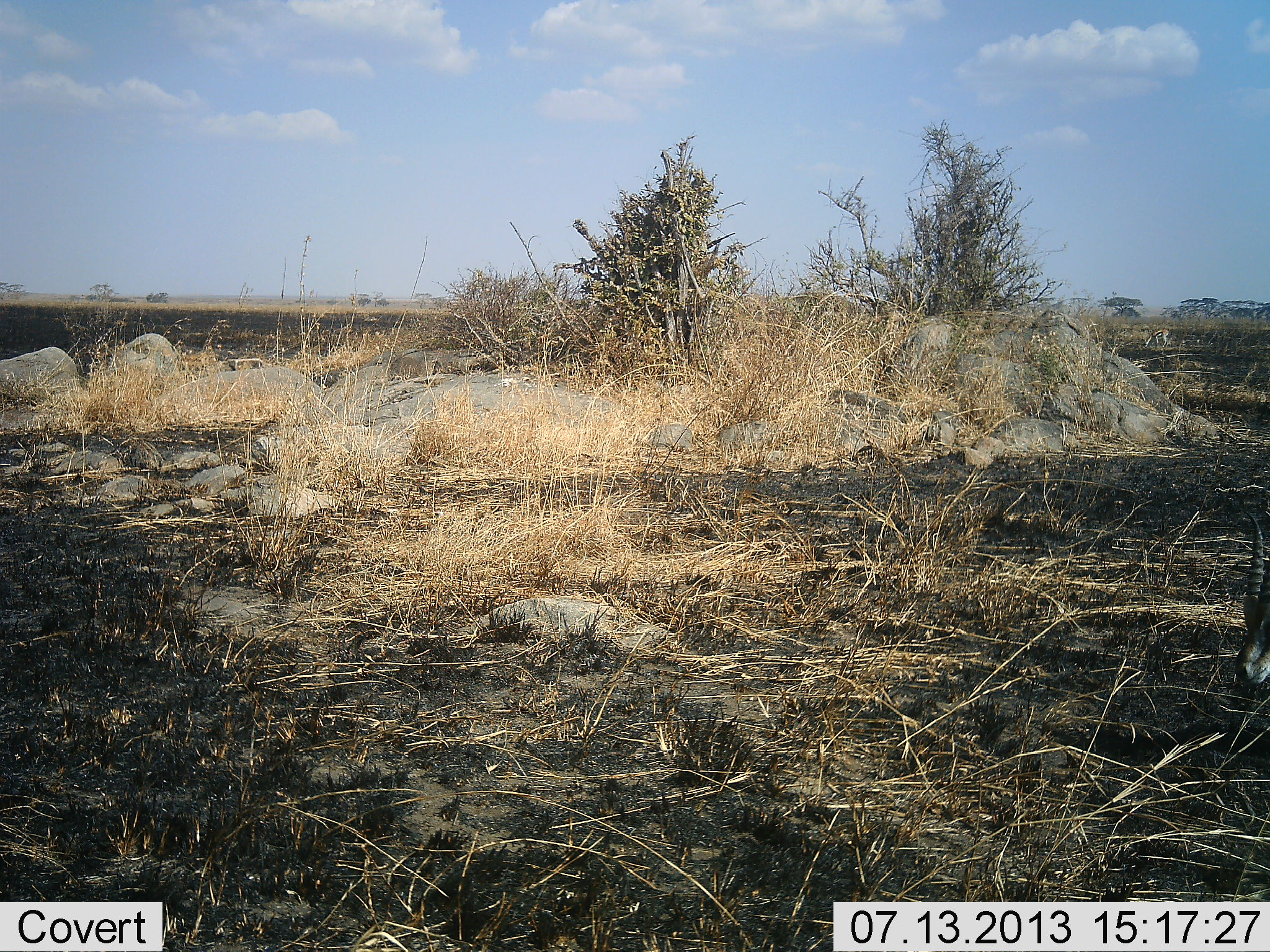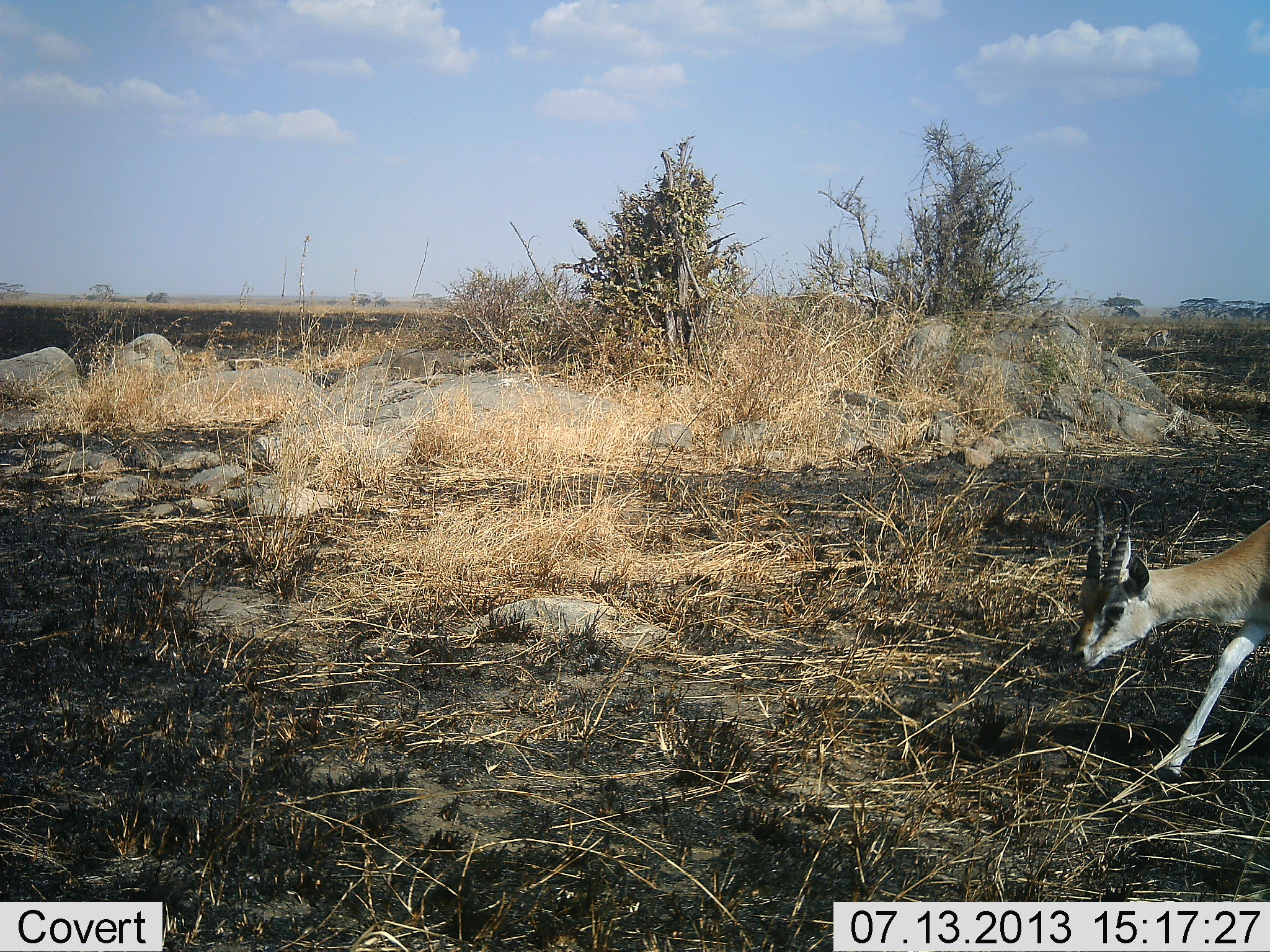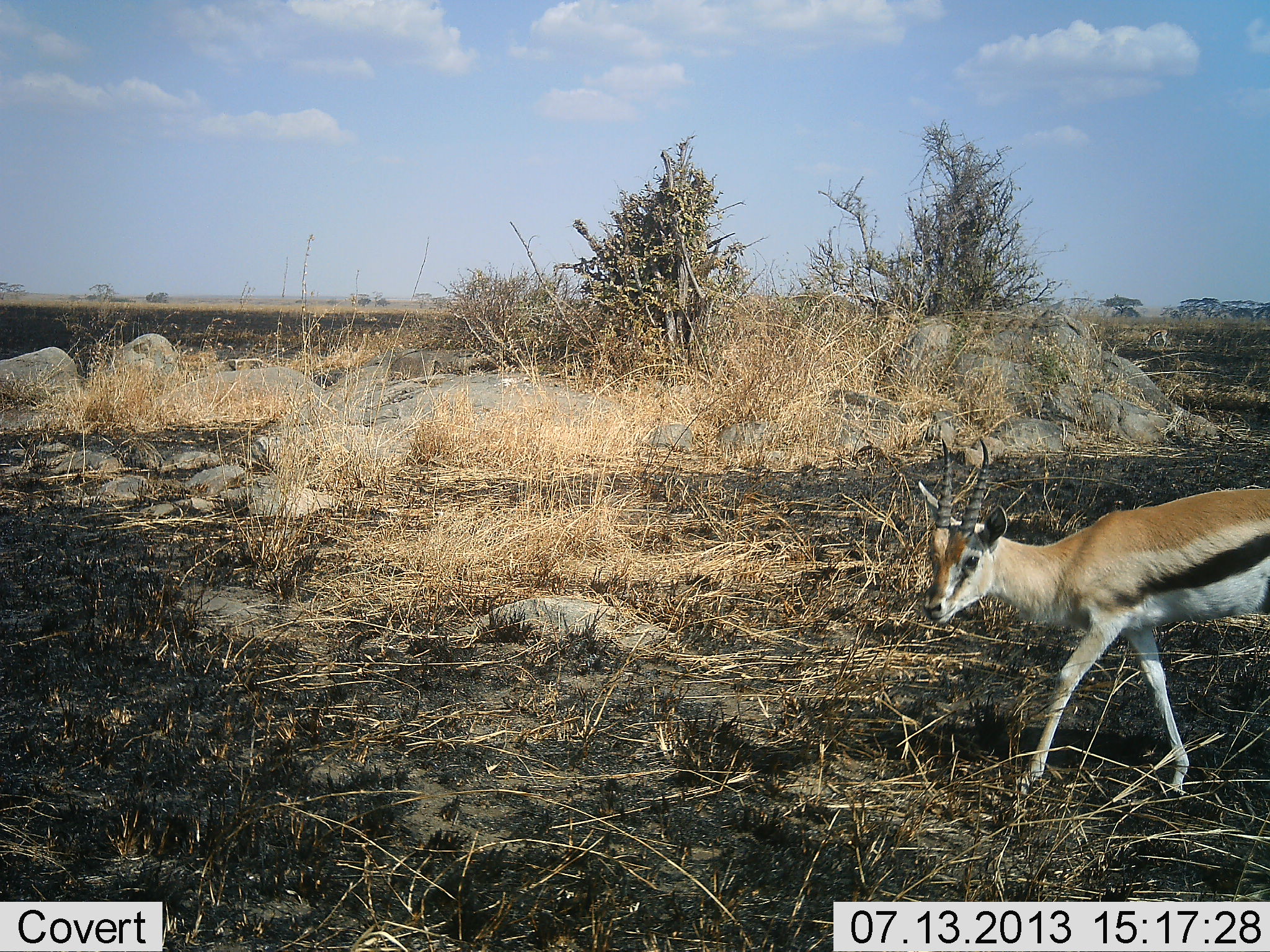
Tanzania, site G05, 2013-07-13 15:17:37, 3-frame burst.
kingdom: Animalia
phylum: Chordata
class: Mammalia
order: Artiodactyla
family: Bovidae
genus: Eudorcas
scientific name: Eudorcas thomsonii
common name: thomson's gazelle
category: gazellethomsons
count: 1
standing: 0%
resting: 0%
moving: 100%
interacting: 0%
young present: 0%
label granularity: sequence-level